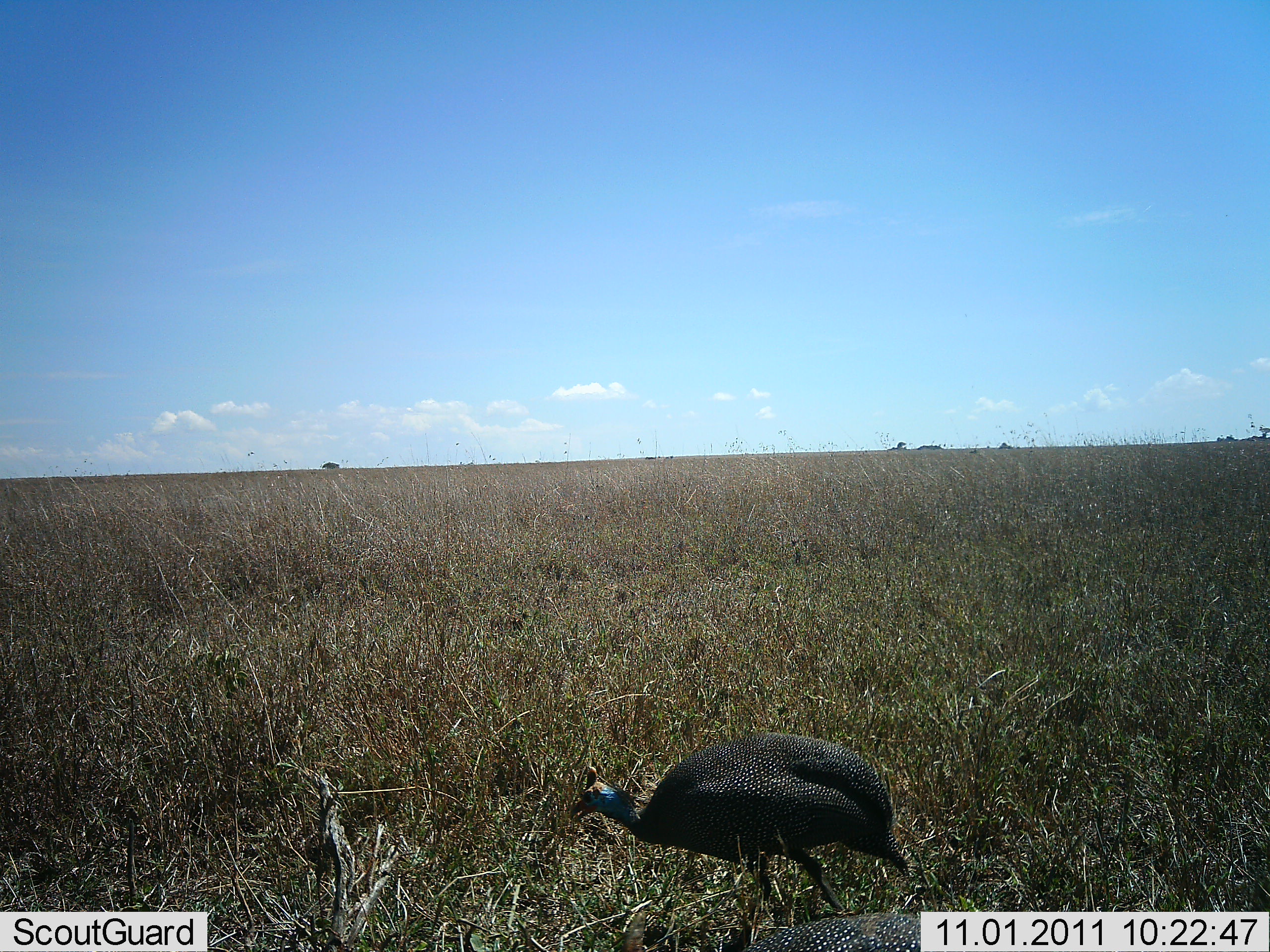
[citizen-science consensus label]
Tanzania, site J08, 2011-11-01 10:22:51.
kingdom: Animalia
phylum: Chordata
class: Aves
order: Galliformes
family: Numididae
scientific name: Numididae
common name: guinea fowl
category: guineafowl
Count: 1.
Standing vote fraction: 64%.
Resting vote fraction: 0%.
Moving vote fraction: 36%.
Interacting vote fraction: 0%.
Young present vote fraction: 0%.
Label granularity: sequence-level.